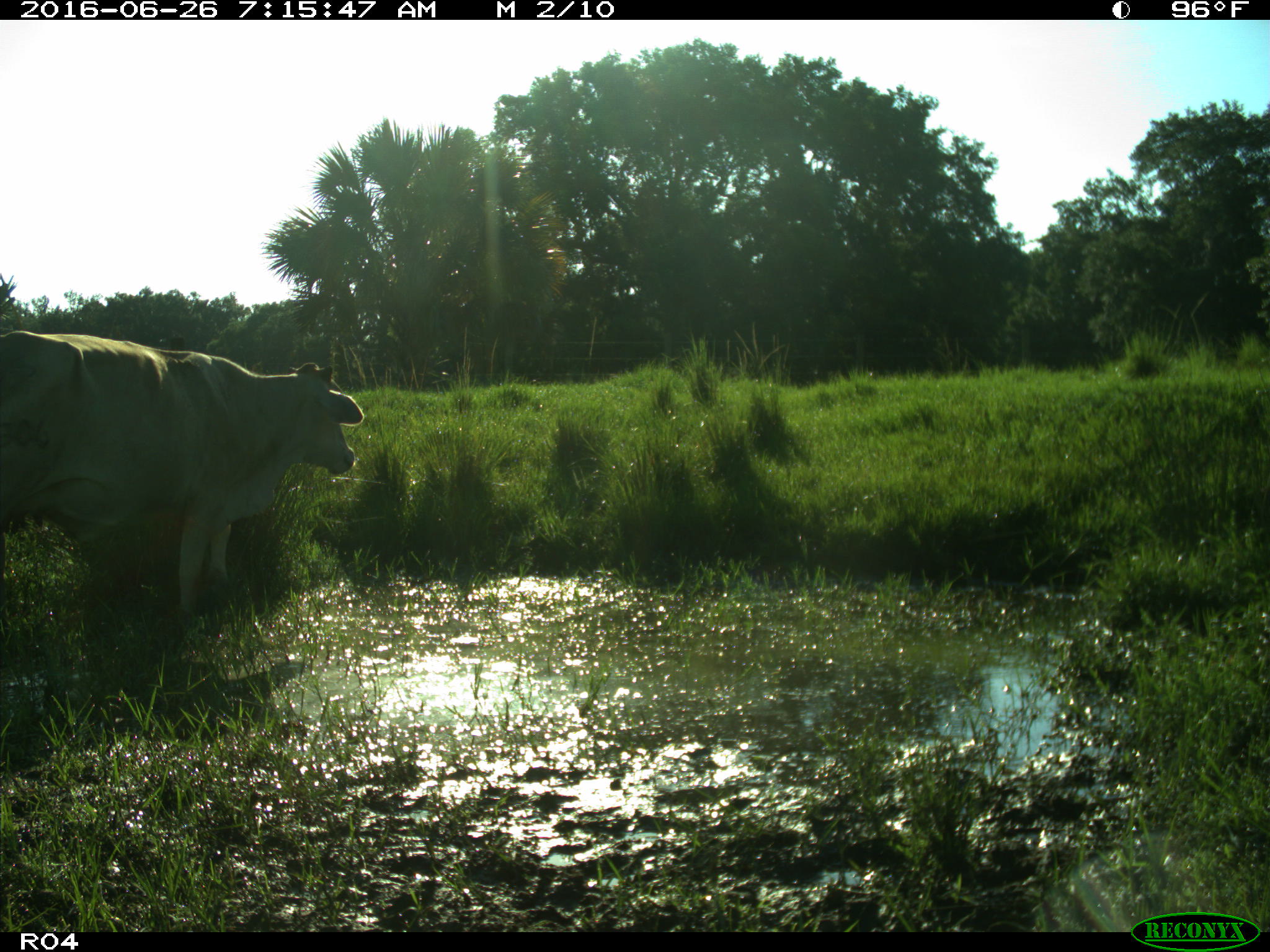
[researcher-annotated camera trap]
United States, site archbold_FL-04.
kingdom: Animalia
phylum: Chordata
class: Mammalia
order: Artiodactyla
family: Bovidae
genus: Bos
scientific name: Bos taurus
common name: domestic cow